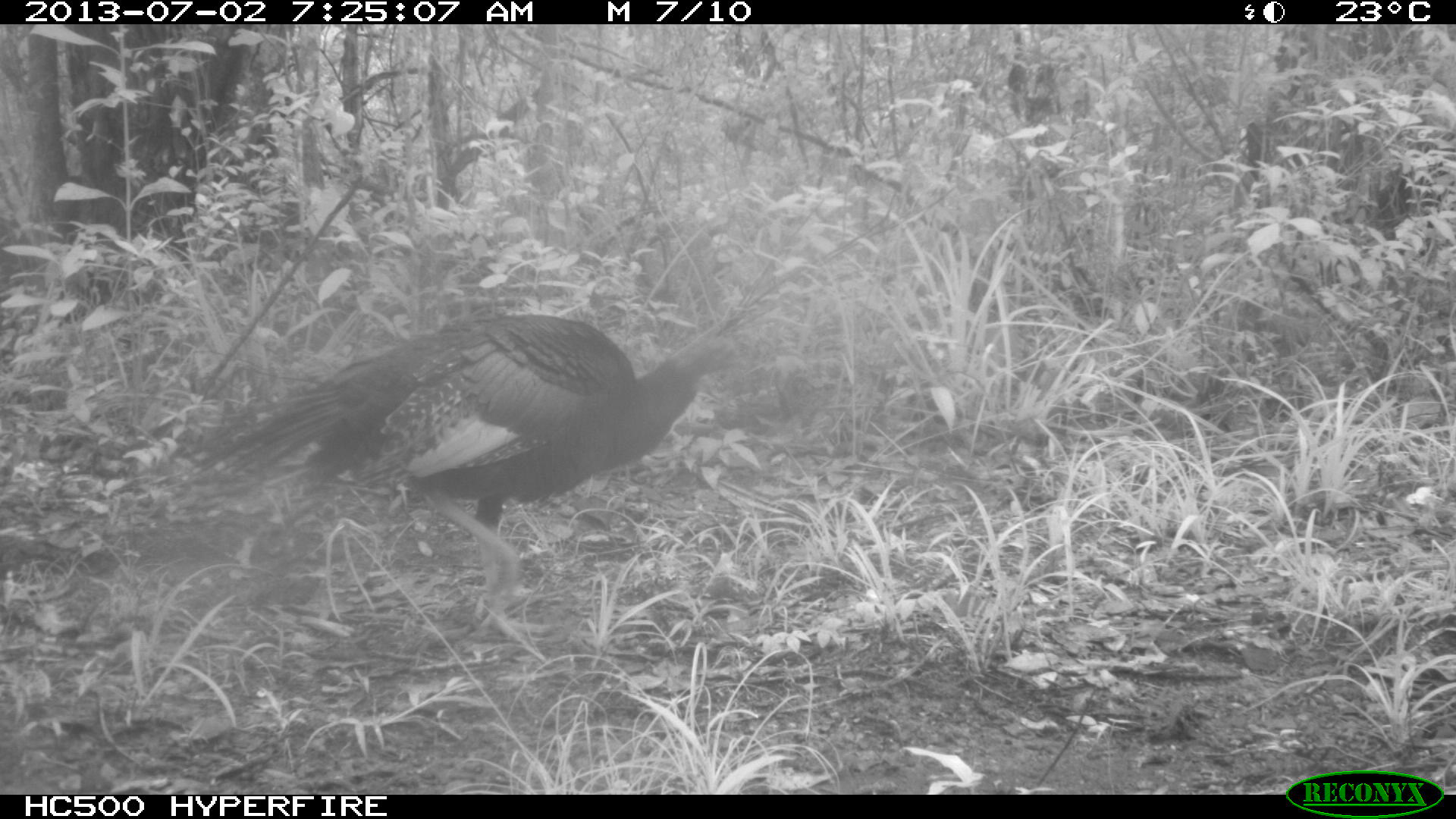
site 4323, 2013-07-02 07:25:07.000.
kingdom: Animalia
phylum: Chordata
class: Aves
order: Galliformes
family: Phasianidae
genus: Meleagris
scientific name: Meleagris ocellata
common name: ocellated turkey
Meleagris ocellata (ocellated turkey), count 2.